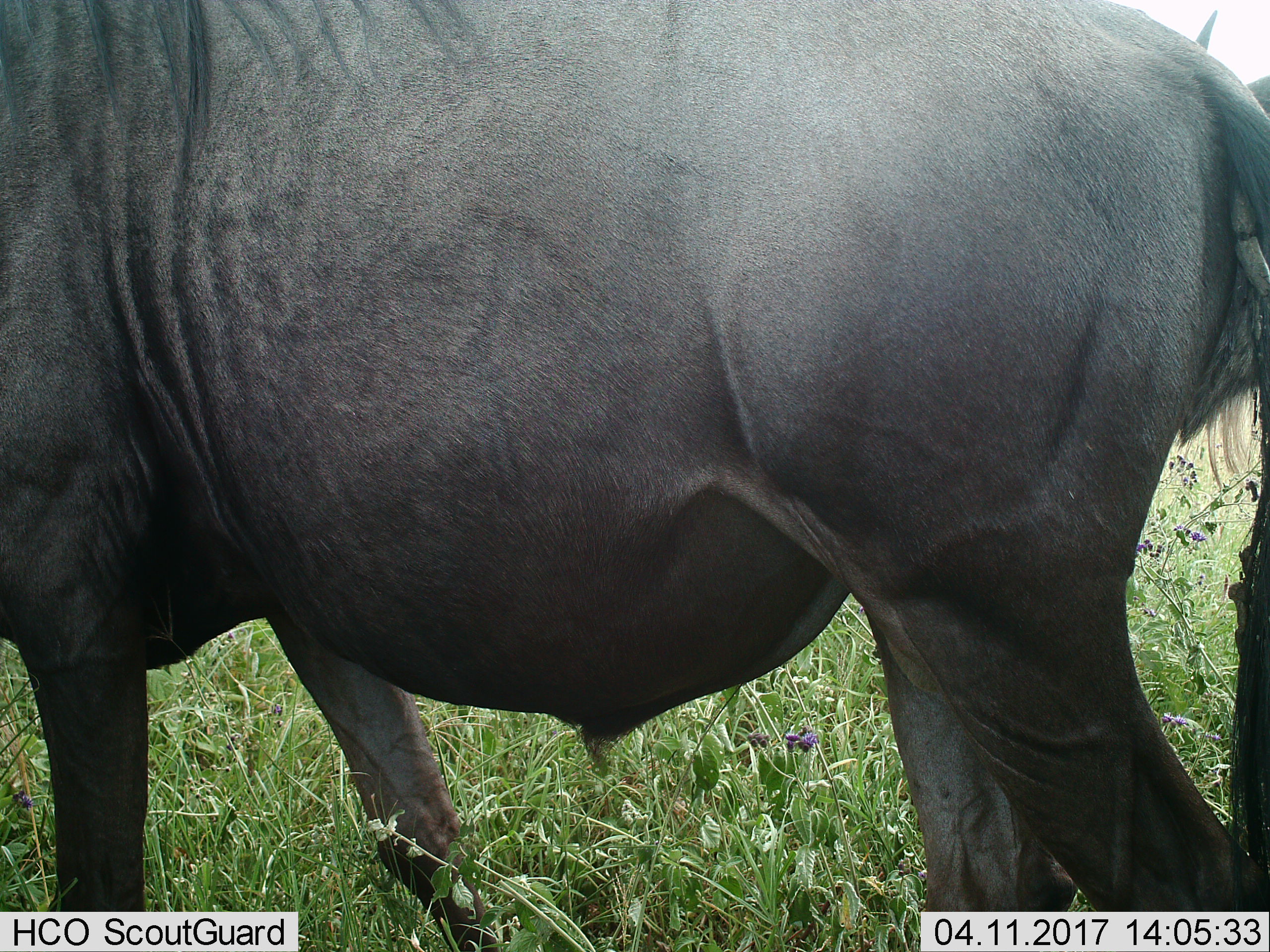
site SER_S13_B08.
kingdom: Animalia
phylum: Chordata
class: Mammalia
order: Artiodactyla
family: Bovidae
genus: Connochaetes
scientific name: Connochaetes taurinus taurinus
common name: blue wildebeest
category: wildebeestblue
Wildebeestblue (blue wildebeest) (Connochaetes taurinus taurinus), count 2. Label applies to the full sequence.